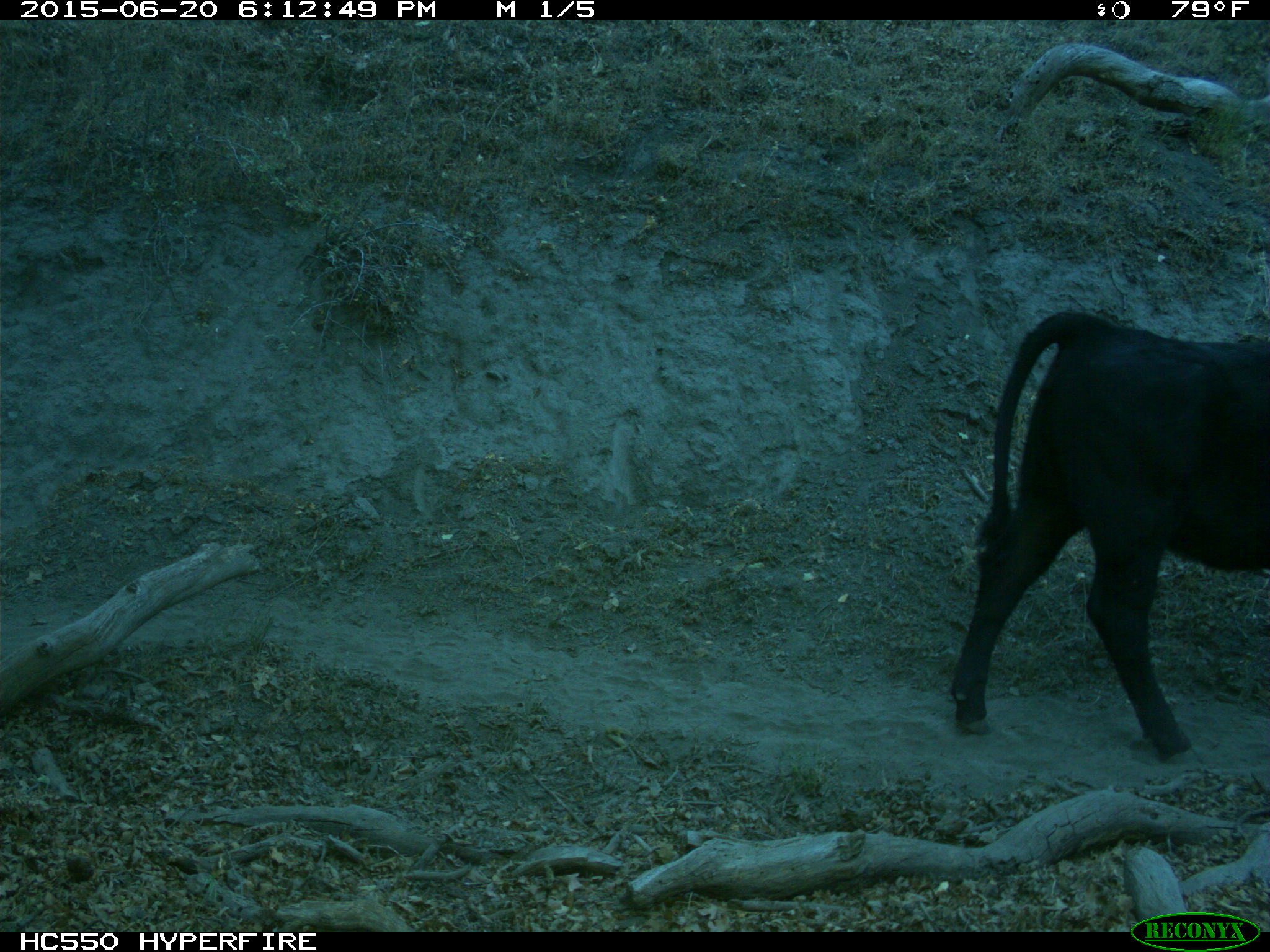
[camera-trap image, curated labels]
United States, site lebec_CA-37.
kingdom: Animalia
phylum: Chordata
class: Mammalia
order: Artiodactyla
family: Bovidae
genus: Bos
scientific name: Bos taurus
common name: domestic cow